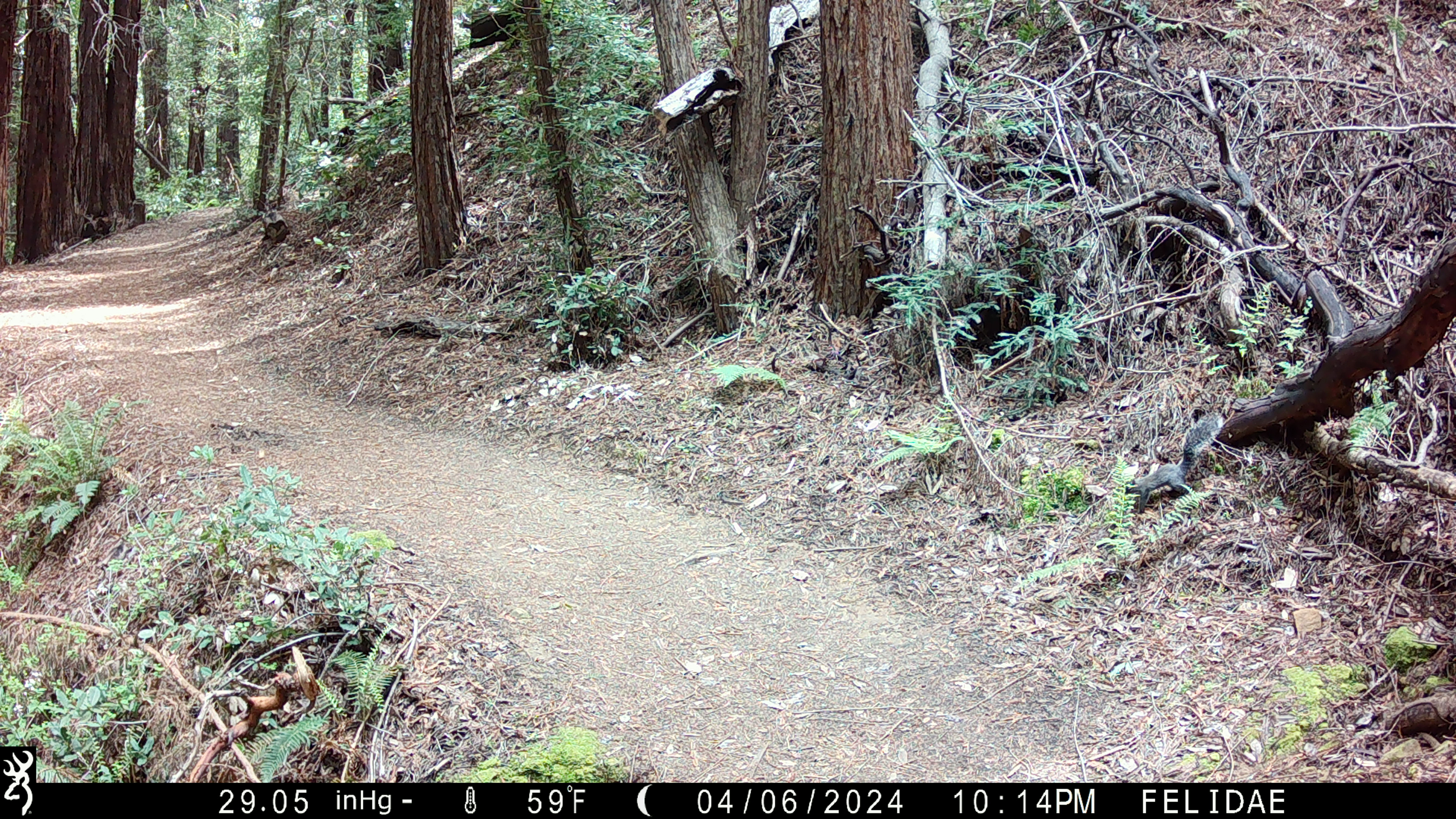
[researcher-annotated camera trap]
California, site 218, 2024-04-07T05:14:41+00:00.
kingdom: Animalia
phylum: Chordata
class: Mammalia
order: Rodentia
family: Sciuridae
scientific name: Sciuridae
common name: squirrel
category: unknown squirrel